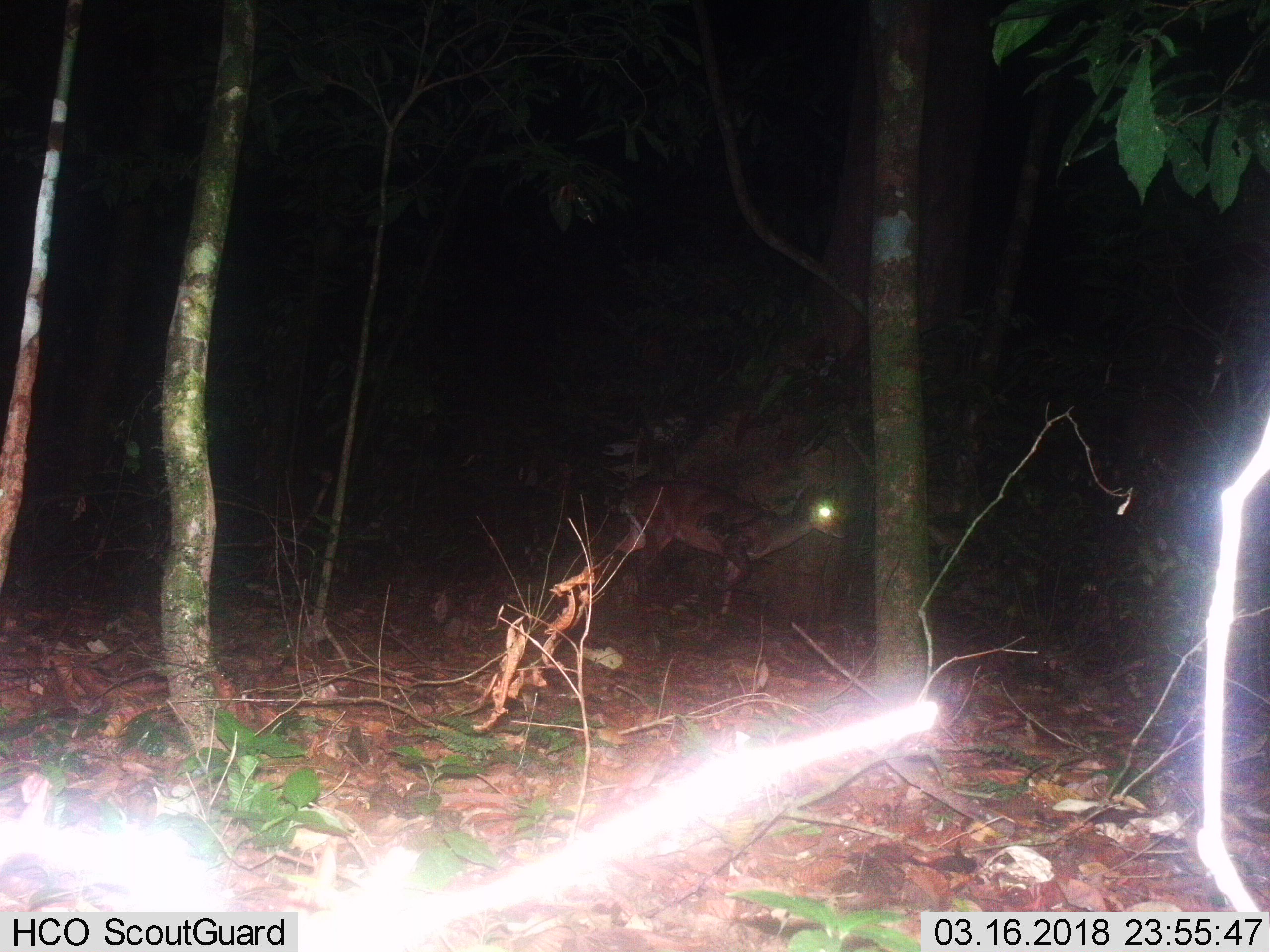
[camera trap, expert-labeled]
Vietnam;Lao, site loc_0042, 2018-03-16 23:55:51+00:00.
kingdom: Animalia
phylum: Chordata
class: Mammalia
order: Artiodactyla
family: Cervidae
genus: Muntiacus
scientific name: Muntiacus vuquangensis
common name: large-antlered muntjac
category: large antlered muntjac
Large antlered muntjac (large-antlered muntjac) (Muntiacus vuquangensis). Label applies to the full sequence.